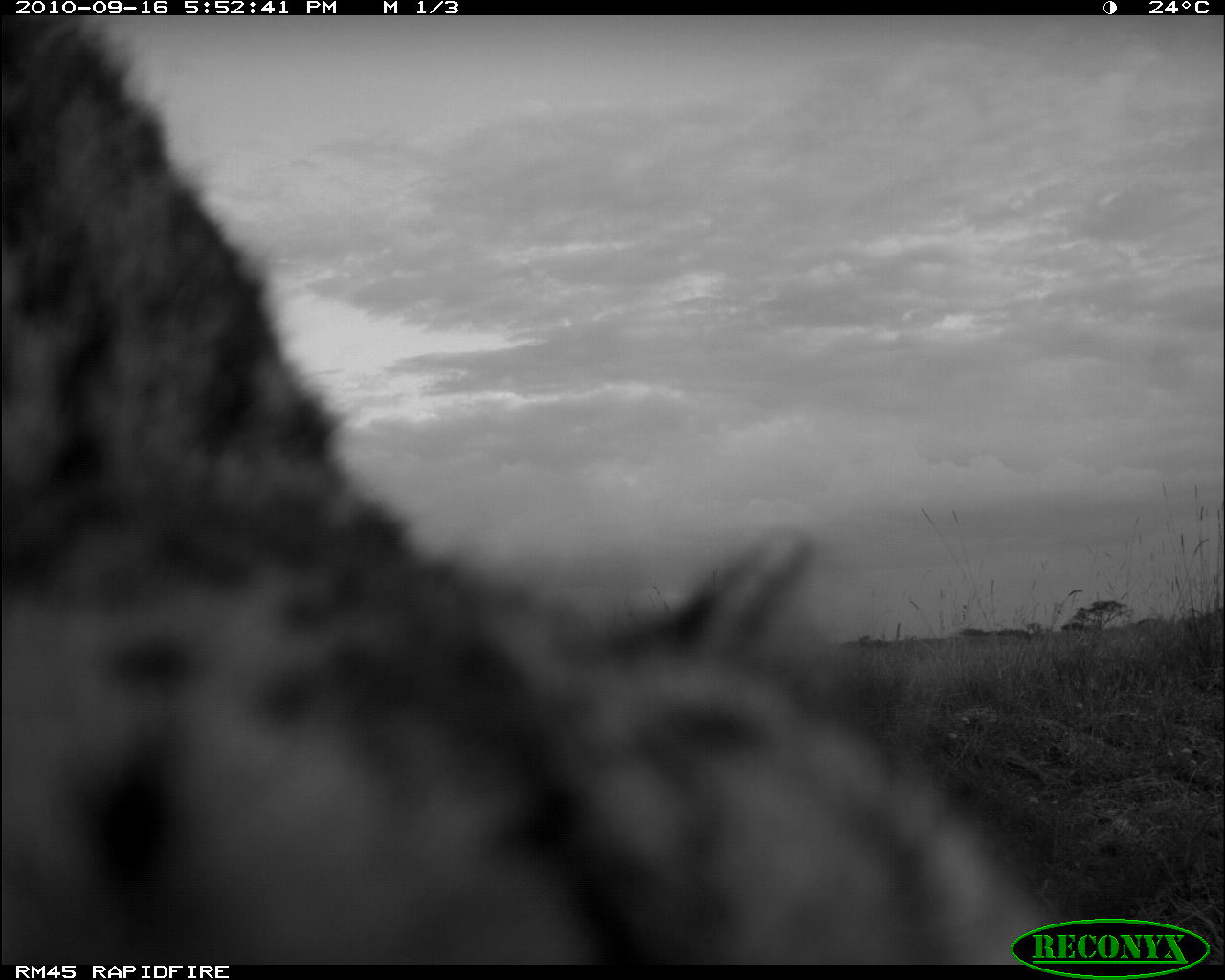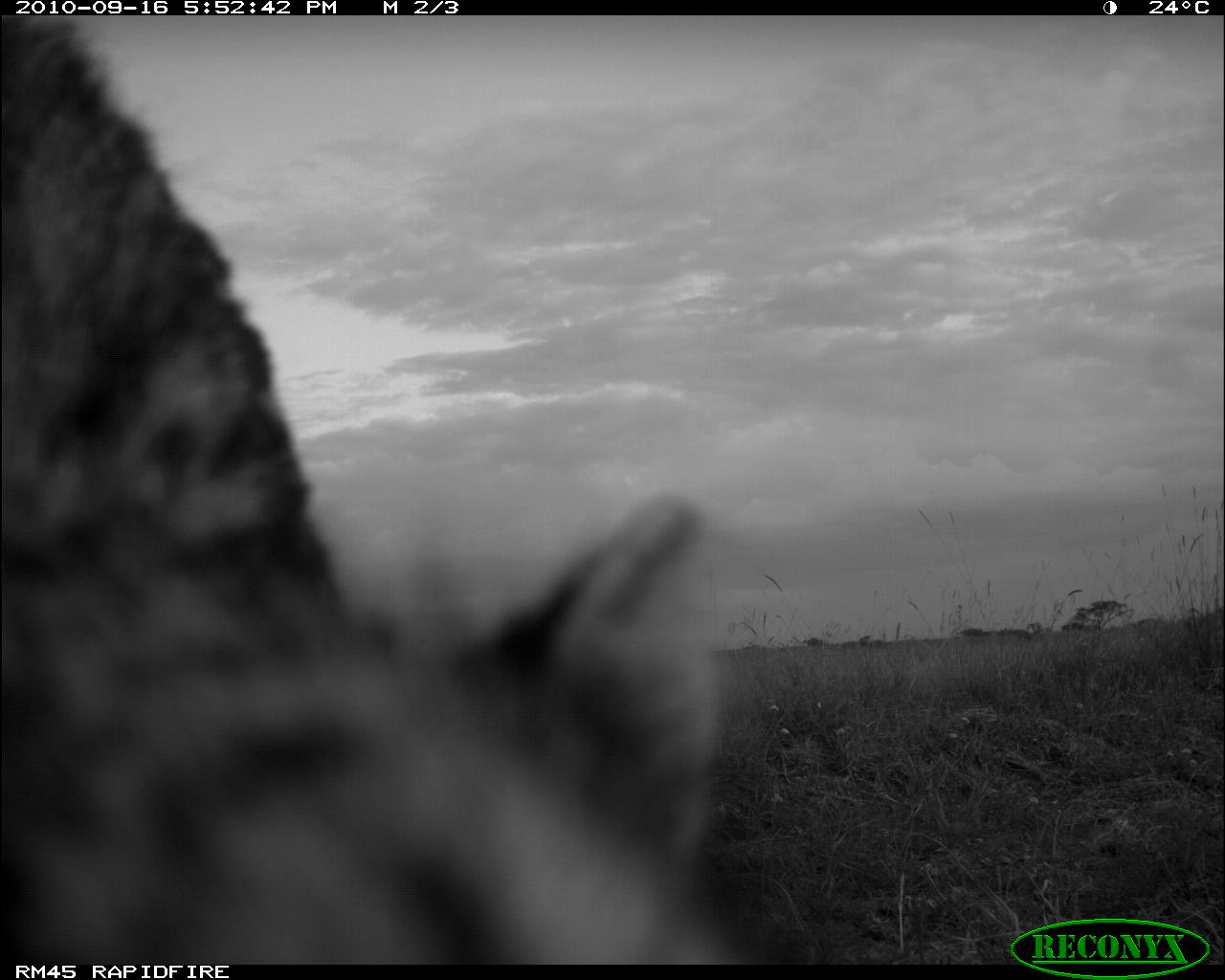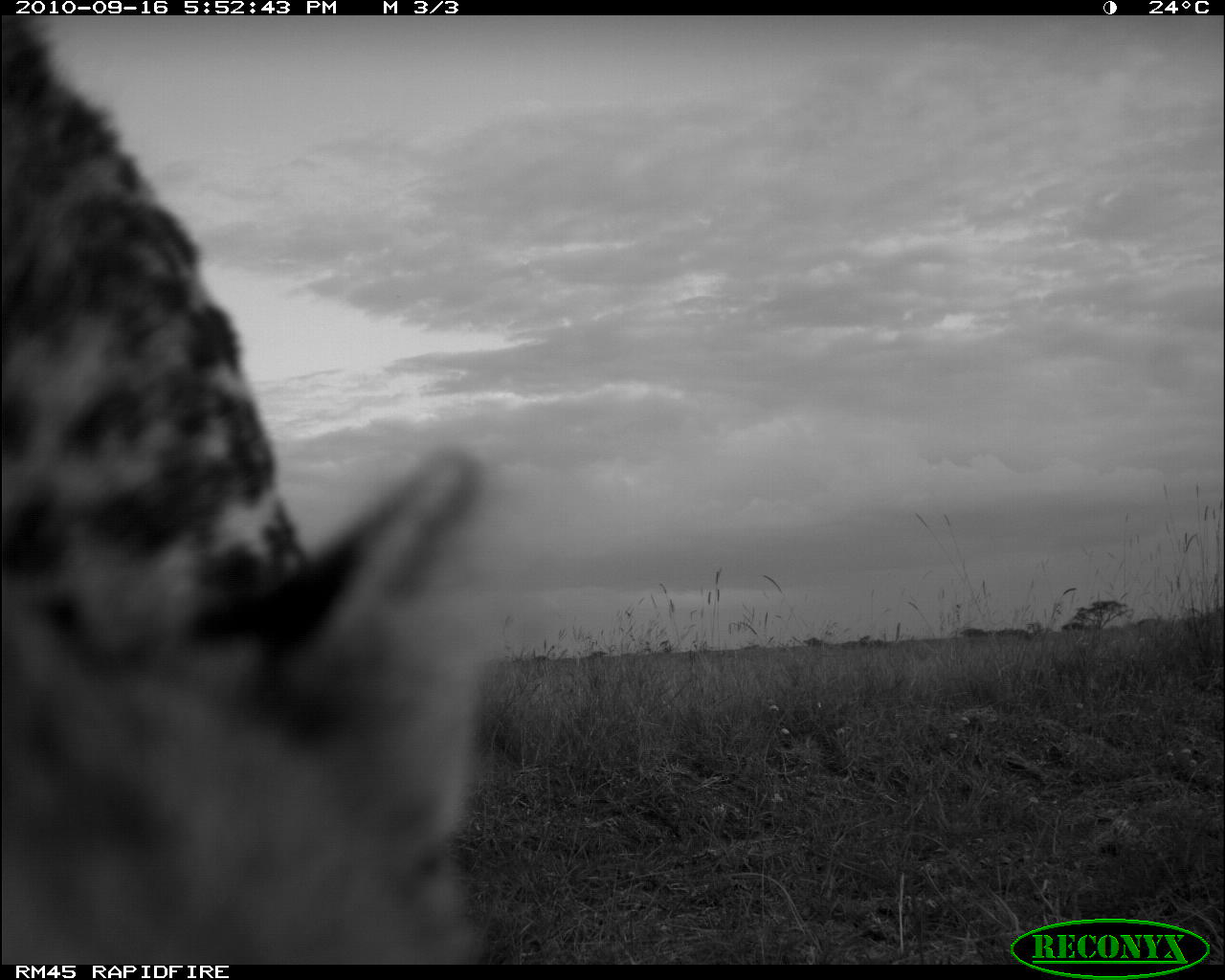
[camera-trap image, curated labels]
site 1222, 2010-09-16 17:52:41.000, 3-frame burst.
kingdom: Animalia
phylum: Chordata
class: Mammalia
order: Carnivora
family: Felidae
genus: Acinonyx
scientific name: Acinonyx jubatus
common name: cheetah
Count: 1.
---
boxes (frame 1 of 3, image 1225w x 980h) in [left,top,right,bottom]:
acinonyx jubatus: [0,15,1065,963]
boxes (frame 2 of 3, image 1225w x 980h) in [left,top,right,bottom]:
acinonyx jubatus: [2,18,720,967]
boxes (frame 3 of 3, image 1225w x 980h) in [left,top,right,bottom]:
acinonyx jubatus: [0,16,495,964]